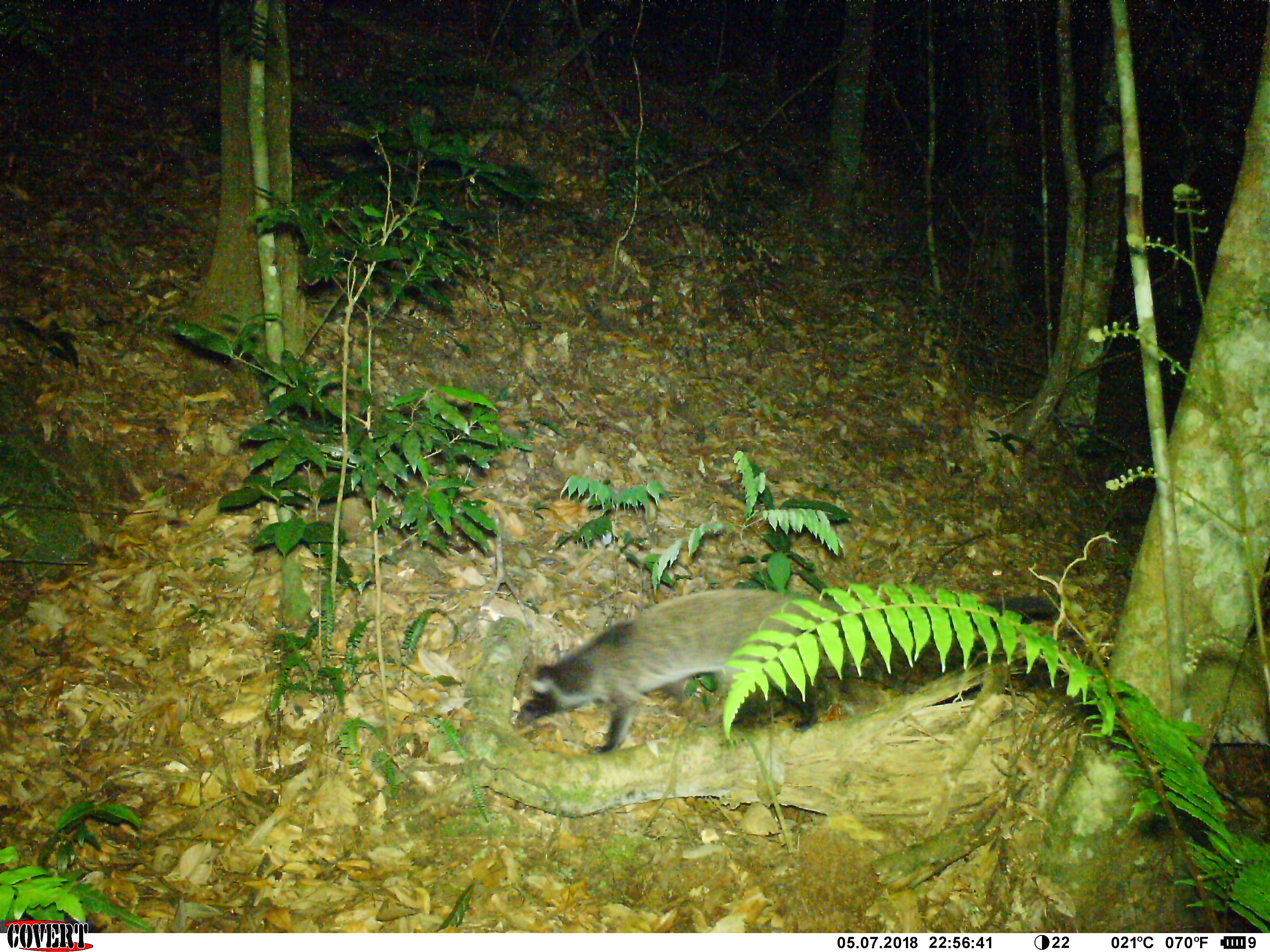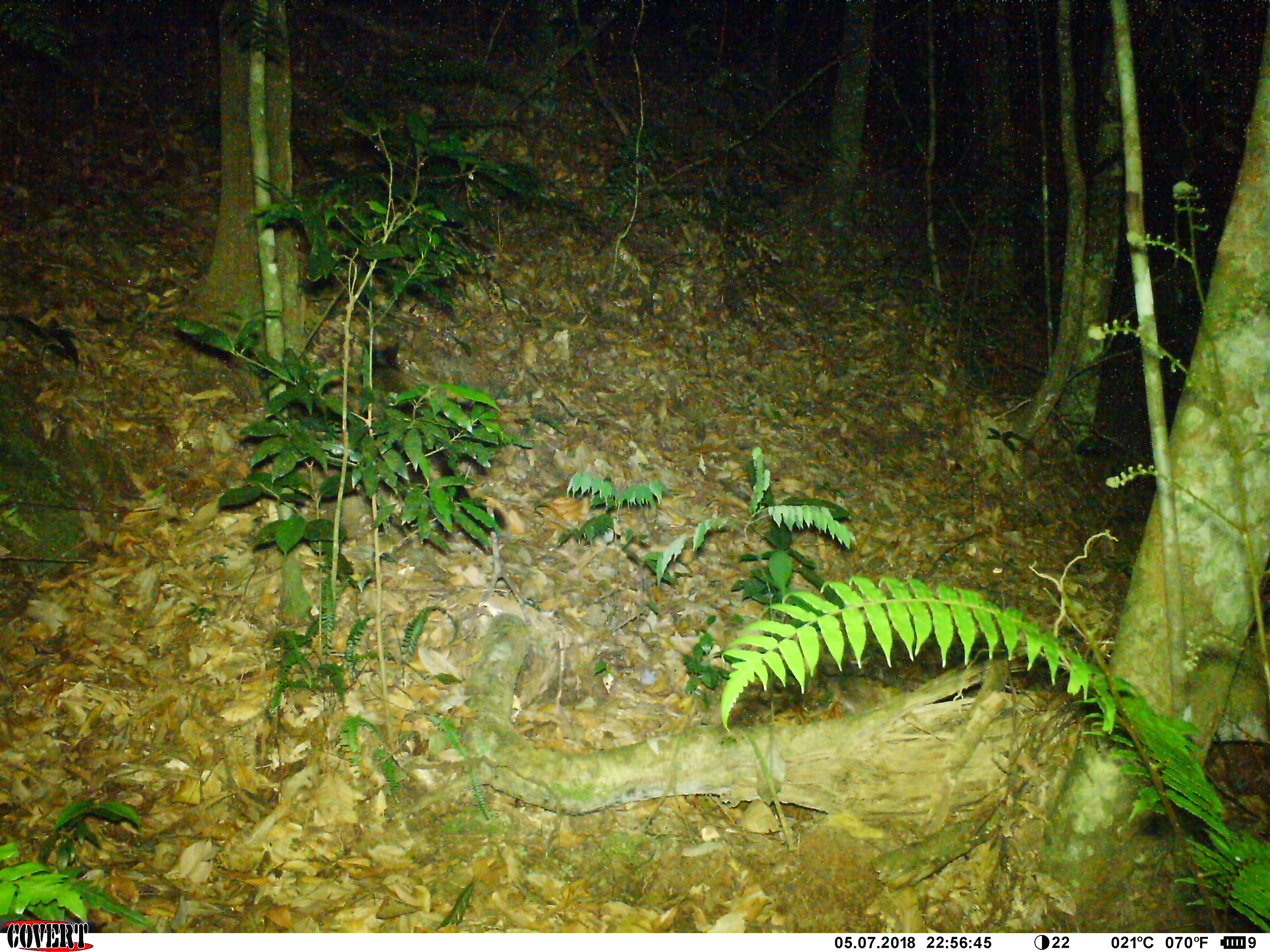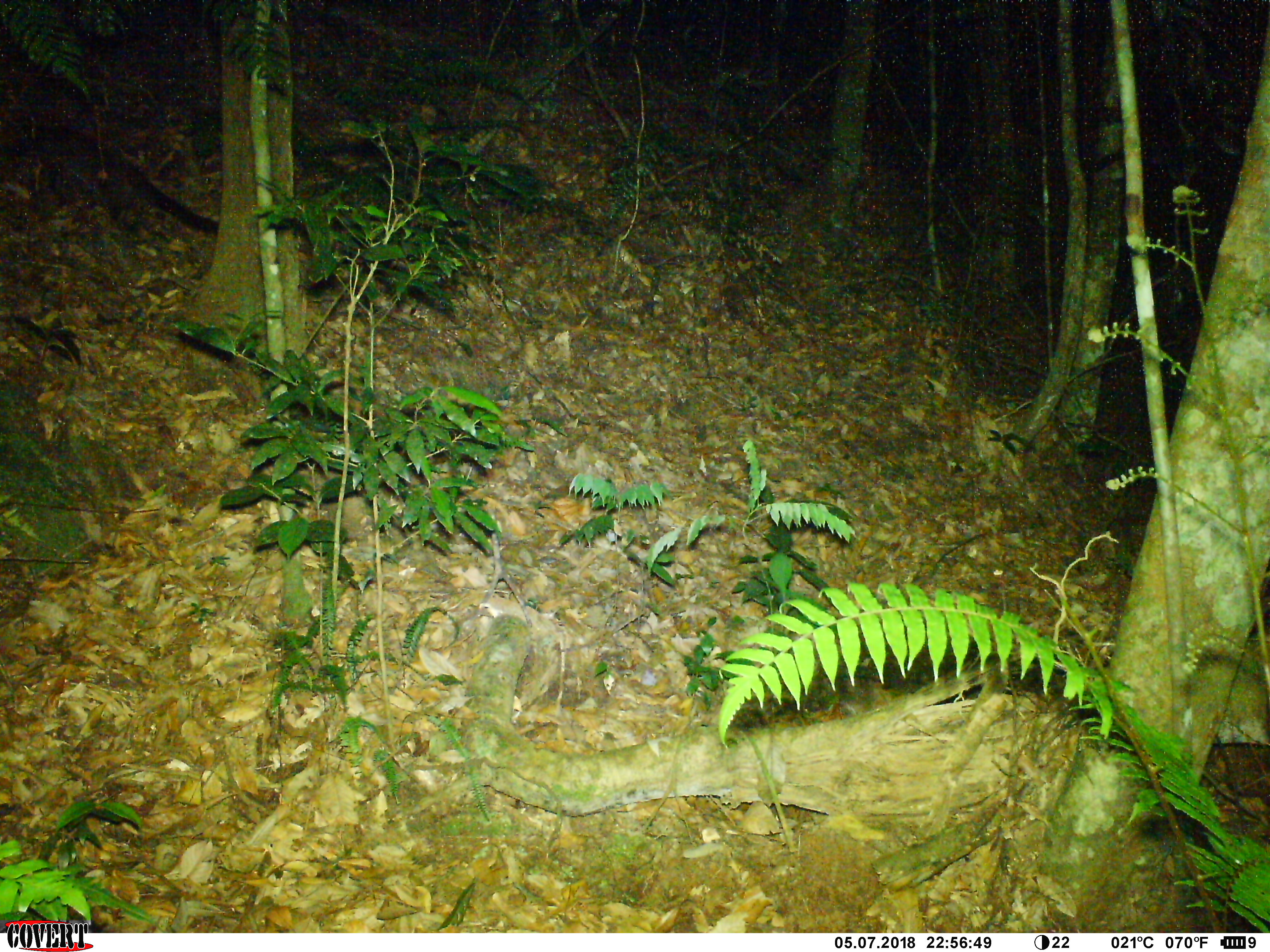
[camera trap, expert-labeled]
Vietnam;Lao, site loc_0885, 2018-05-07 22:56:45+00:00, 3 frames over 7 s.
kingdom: Animalia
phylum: Chordata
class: Mammalia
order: Carnivora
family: Viverridae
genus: Paguma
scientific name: Paguma larvata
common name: masked palm civet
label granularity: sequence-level